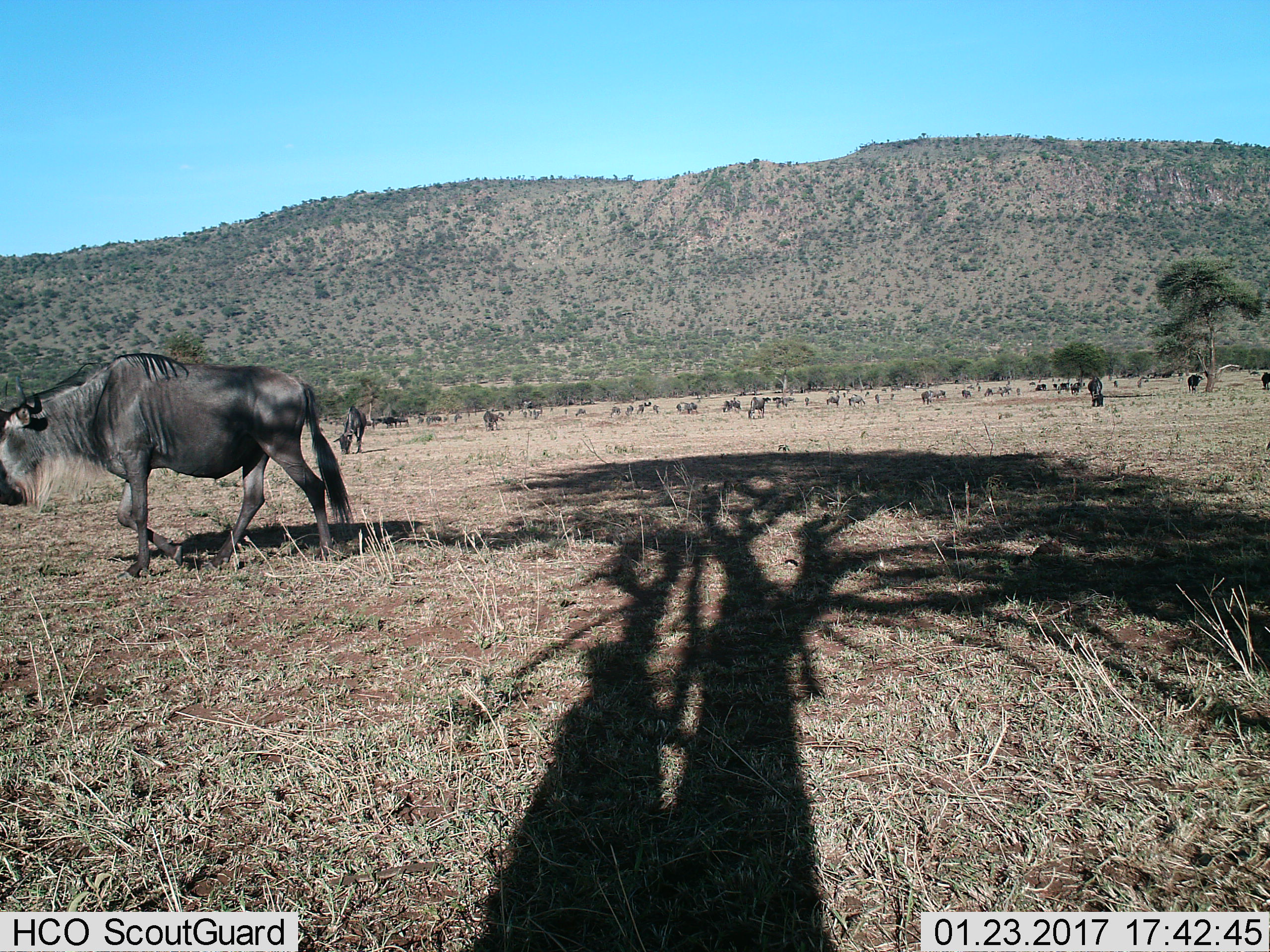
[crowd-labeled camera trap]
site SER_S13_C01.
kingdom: Animalia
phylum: Chordata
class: Mammalia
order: Artiodactyla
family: Bovidae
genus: Connochaetes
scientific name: Connochaetes taurinus taurinus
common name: blue wildebeest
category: wildebeestblue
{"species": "wildebeestblue (blue wildebeest) (Connochaetes taurinus taurinus)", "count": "11-50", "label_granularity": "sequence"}